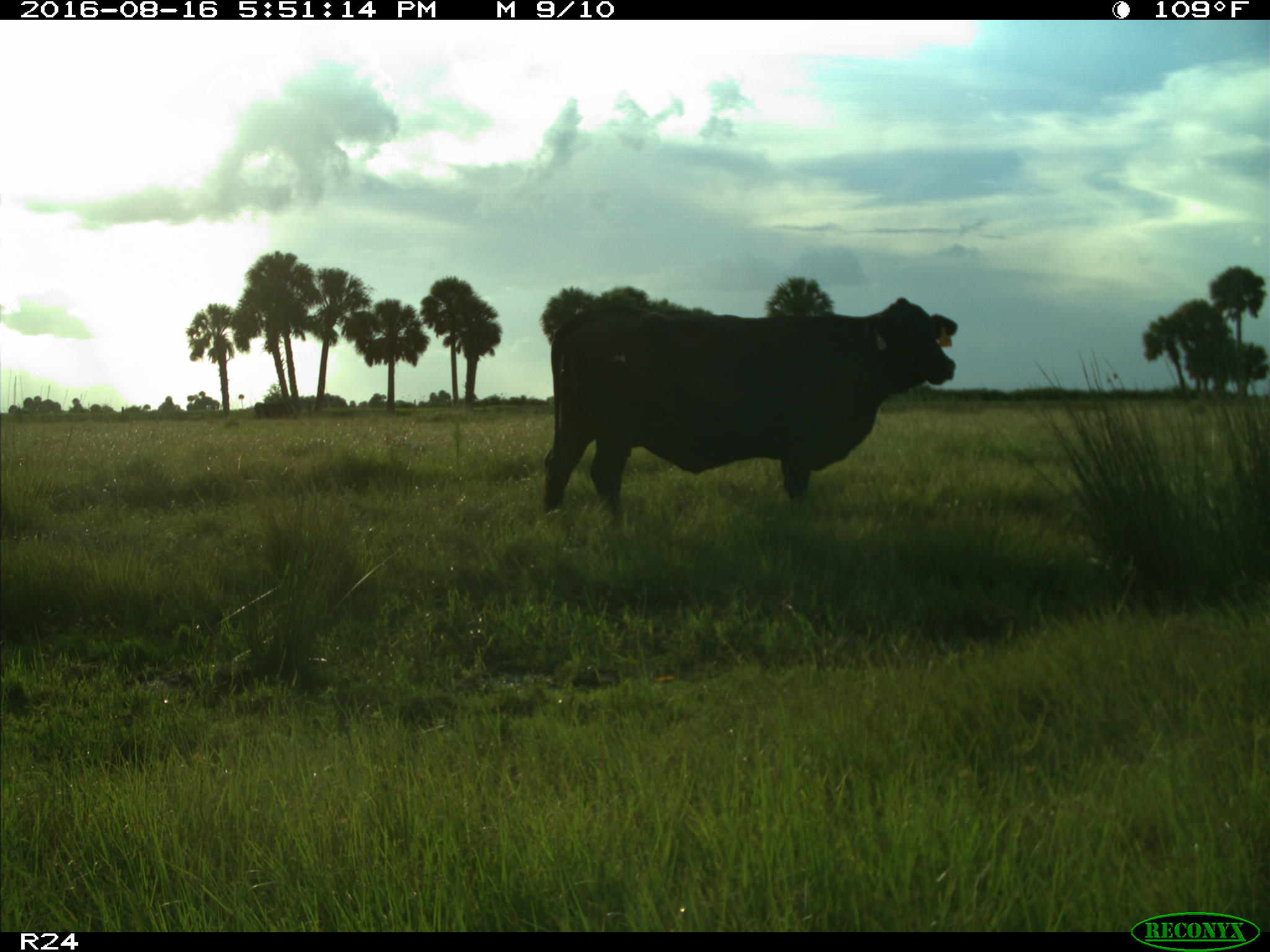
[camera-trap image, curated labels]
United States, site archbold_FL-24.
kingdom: Animalia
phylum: Chordata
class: Mammalia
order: Artiodactyla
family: Bovidae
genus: Bos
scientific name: Bos taurus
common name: domestic cow